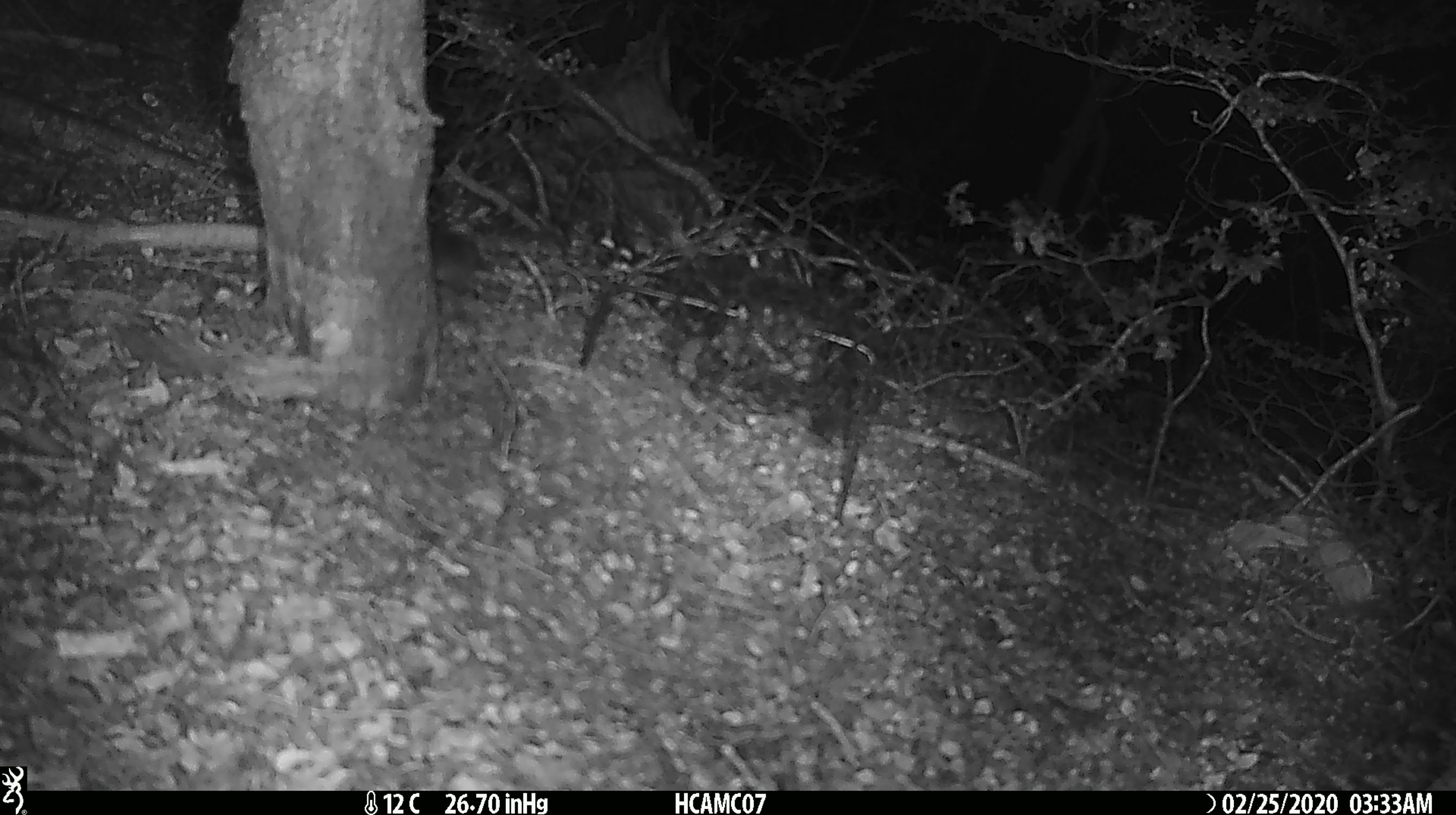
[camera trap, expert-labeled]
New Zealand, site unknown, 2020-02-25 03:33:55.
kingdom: Animalia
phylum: Chordata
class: Mammalia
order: Rodentia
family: Muridae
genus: Mus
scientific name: Mus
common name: mouse